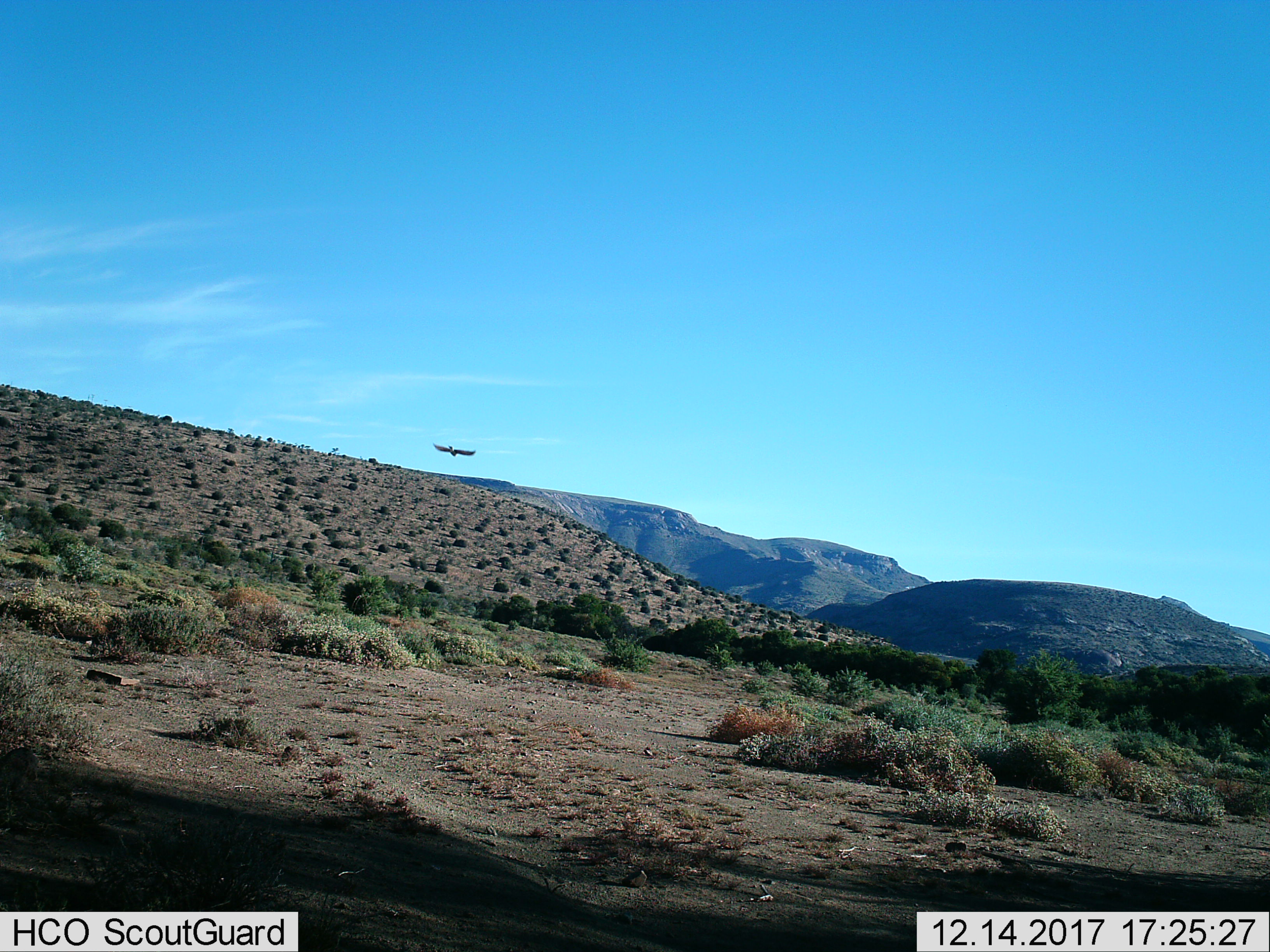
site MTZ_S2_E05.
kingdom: Animalia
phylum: Chordata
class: Aves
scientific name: Aves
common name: bird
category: birdother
Birdother (bird) (Aves), count 1. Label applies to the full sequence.